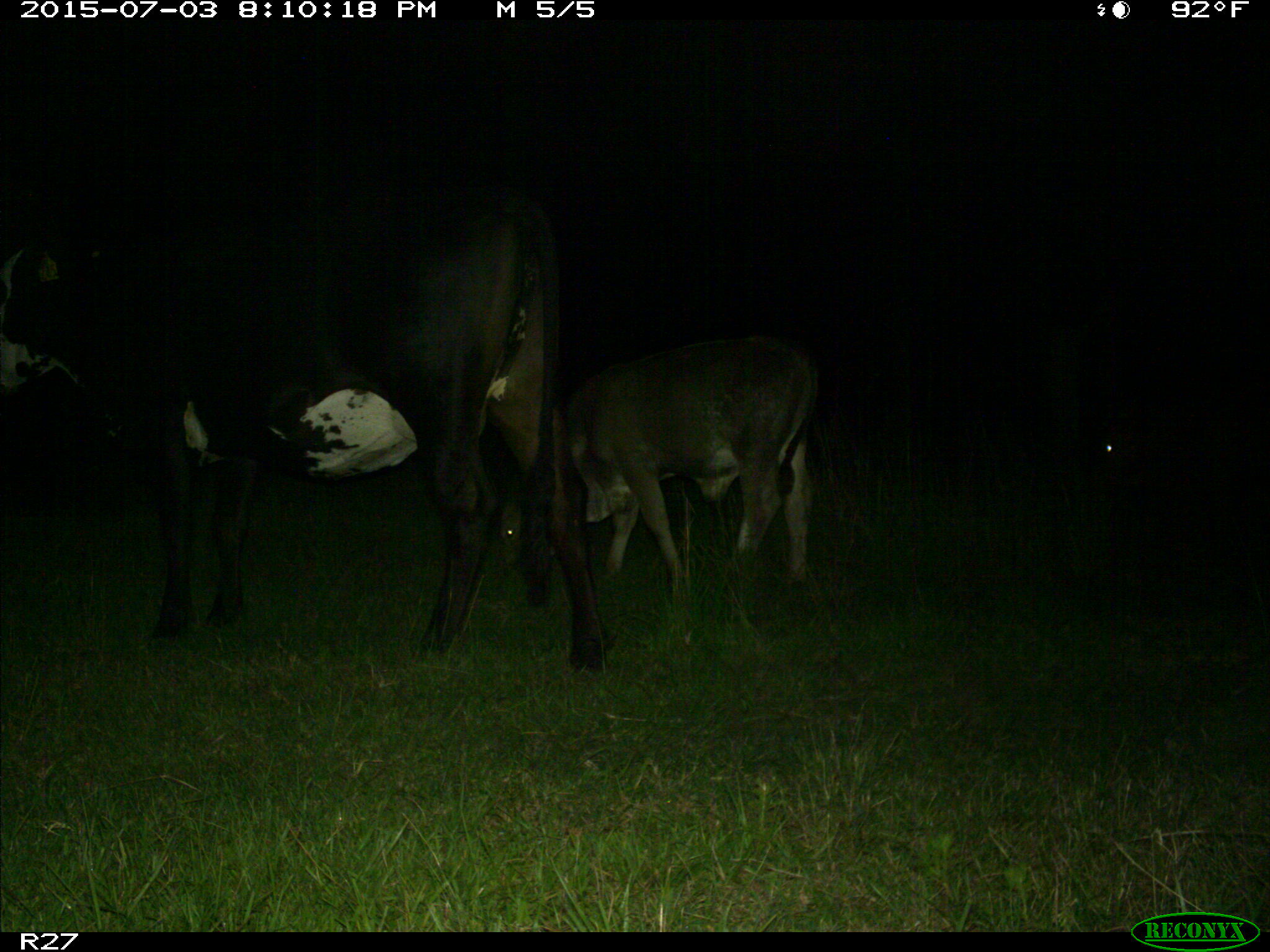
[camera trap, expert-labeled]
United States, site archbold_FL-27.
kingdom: Animalia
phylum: Chordata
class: Mammalia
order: Artiodactyla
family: Bovidae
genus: Bos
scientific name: Bos taurus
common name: domestic cow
Bos taurus (domestic cow).